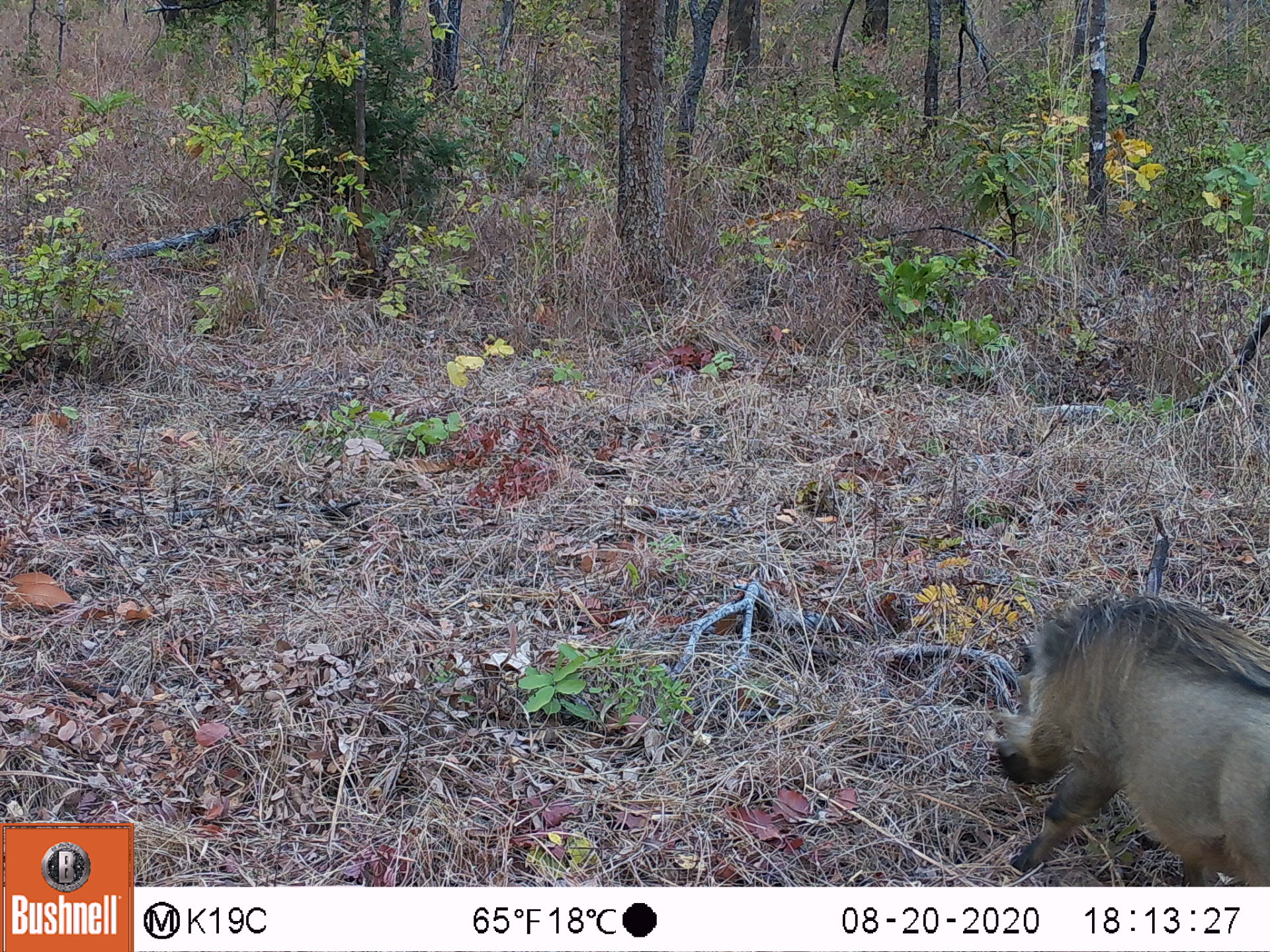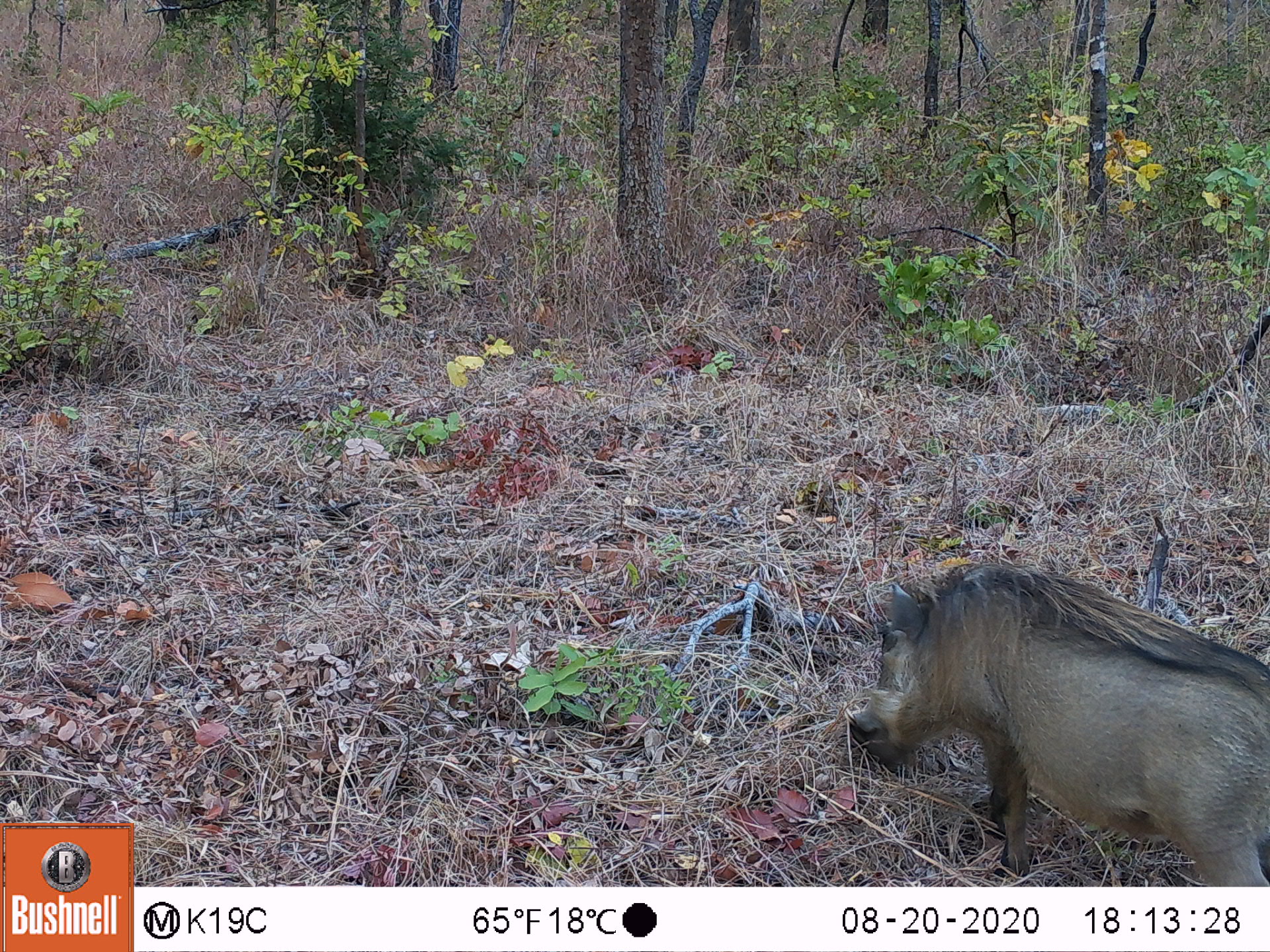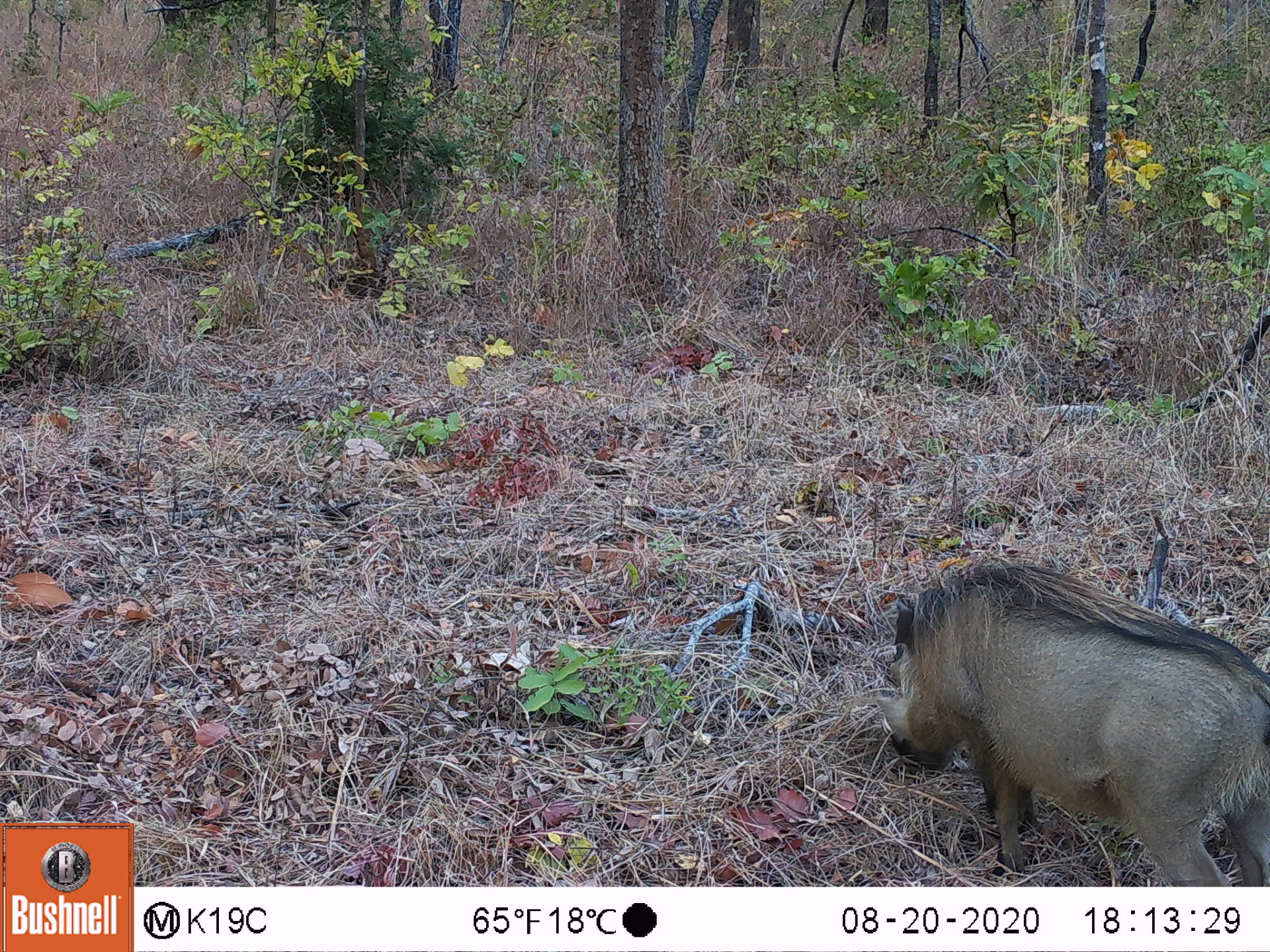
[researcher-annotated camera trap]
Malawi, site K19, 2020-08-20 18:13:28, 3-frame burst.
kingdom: Animalia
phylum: Chordata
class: Mammalia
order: Artiodactyla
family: Suidae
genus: Phacochoerus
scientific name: Phacochoerus africanus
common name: common warthog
Common warthog (Phacochoerus africanus), count 1.